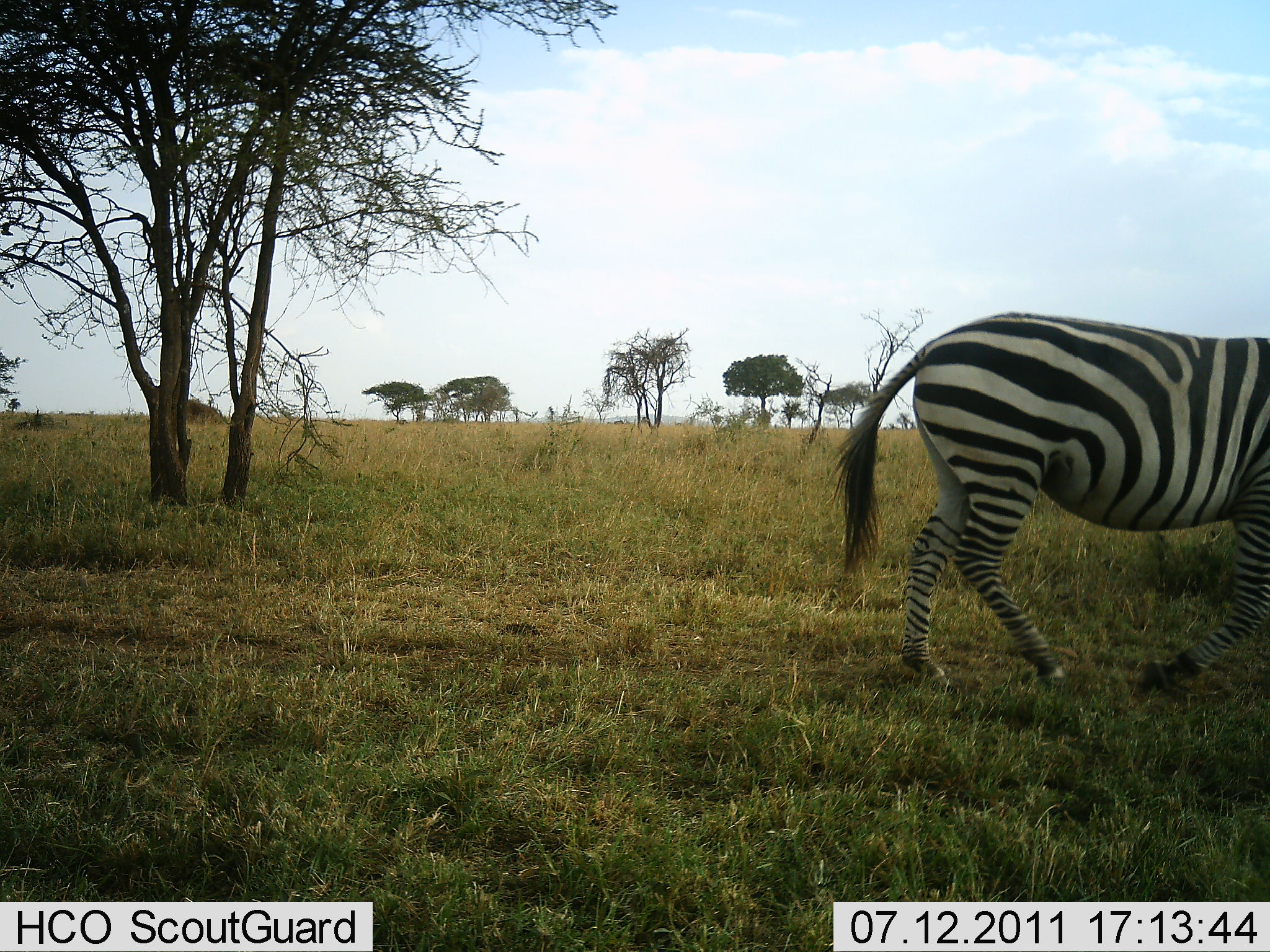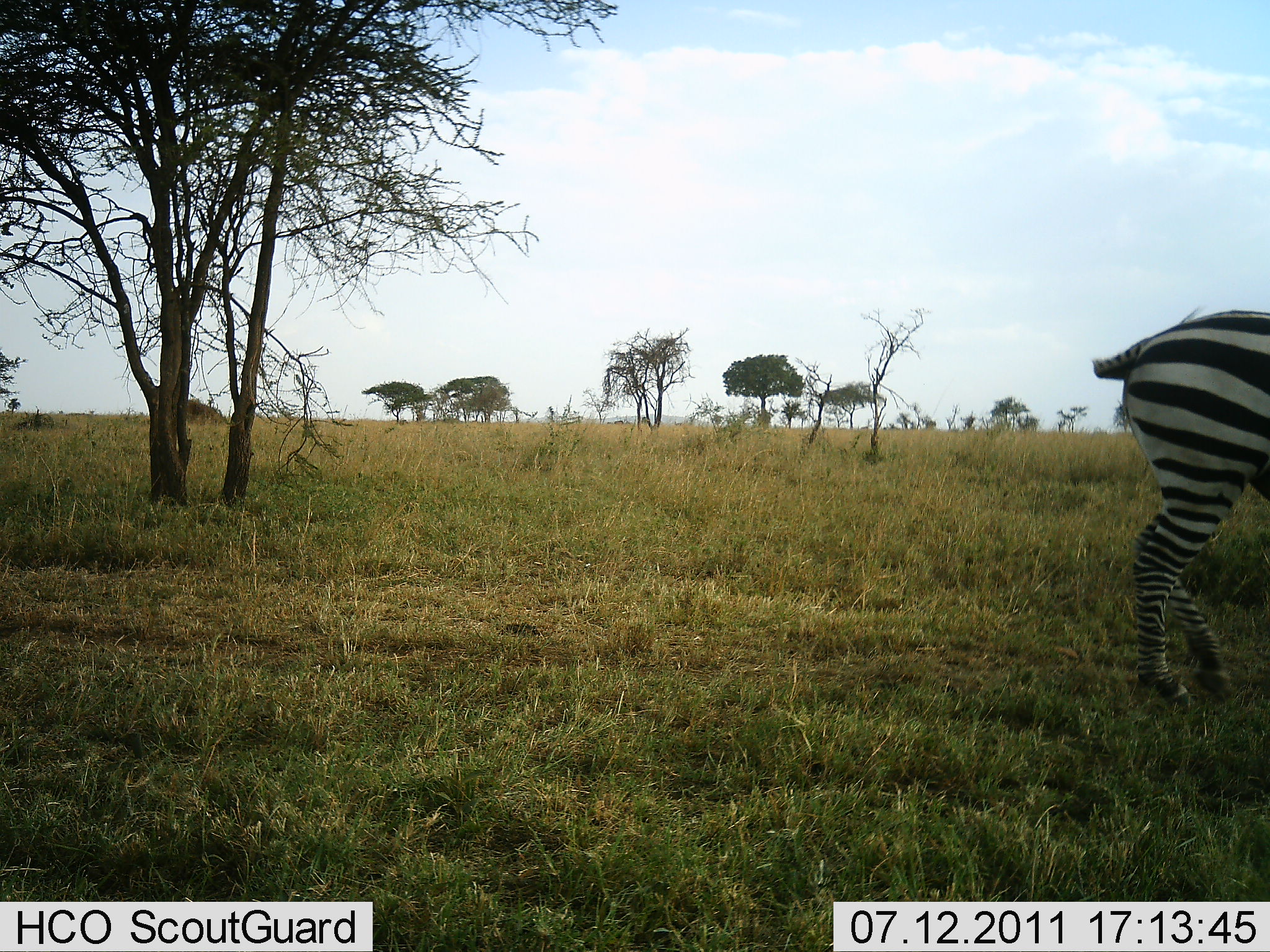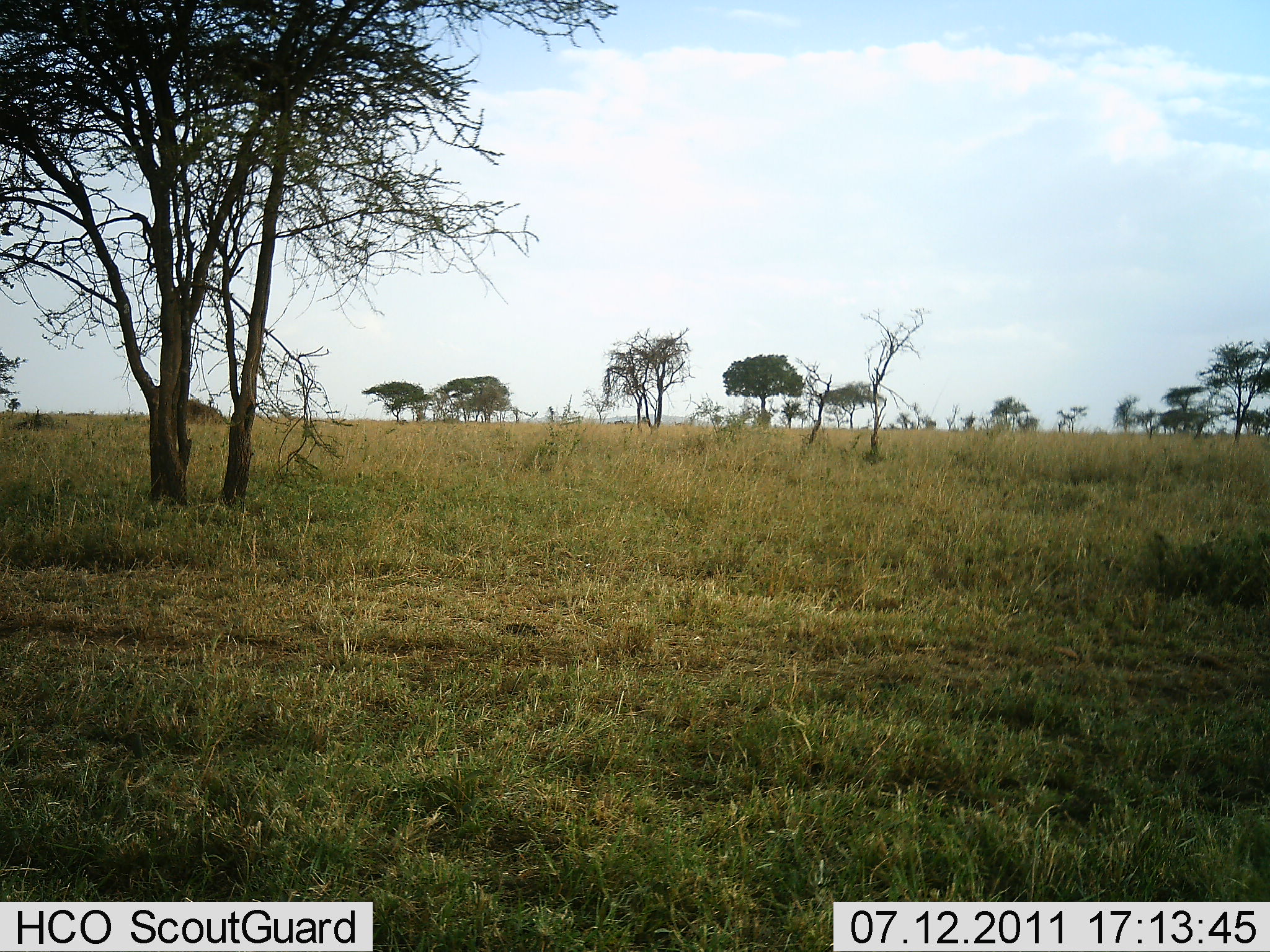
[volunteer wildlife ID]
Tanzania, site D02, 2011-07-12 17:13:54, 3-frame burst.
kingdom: Animalia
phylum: Chordata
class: Mammalia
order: Perissodactyla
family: Equidae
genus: Equus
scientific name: Equus quagga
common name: plains zebra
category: zebra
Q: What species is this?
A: Zebra (plains zebra) (Equus quagga).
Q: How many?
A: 1.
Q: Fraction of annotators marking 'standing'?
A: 8%.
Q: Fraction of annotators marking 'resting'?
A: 0%.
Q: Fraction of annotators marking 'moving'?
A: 100%.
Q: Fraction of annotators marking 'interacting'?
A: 0%.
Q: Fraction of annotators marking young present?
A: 0%.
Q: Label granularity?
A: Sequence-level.